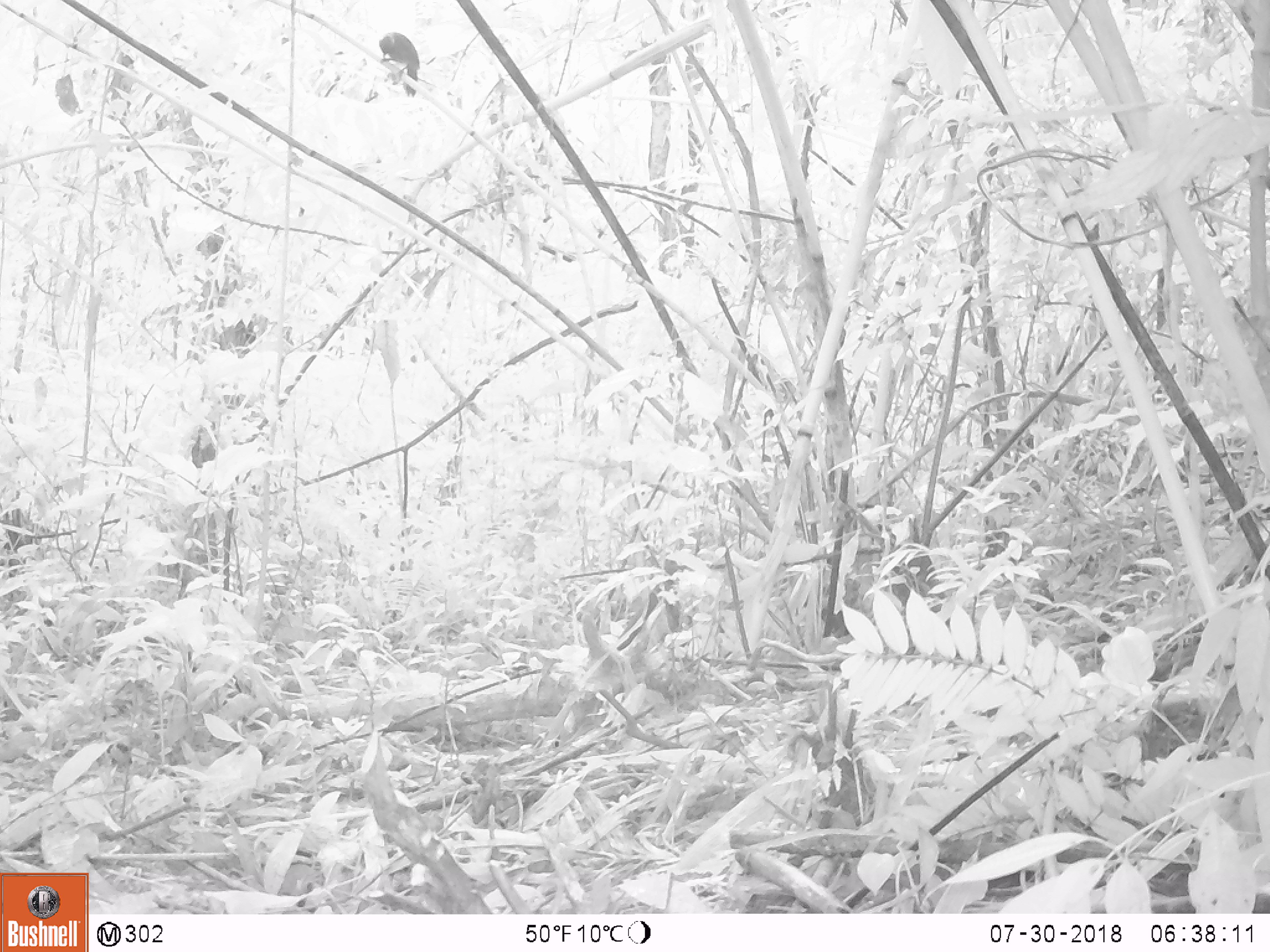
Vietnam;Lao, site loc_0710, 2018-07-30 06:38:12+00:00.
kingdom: Animalia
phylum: Chordata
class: Aves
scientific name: Aves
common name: bird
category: unidentified bird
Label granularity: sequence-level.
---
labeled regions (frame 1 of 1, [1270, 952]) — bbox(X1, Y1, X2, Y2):
unidentified bird: bbox(378, 31, 420, 97)